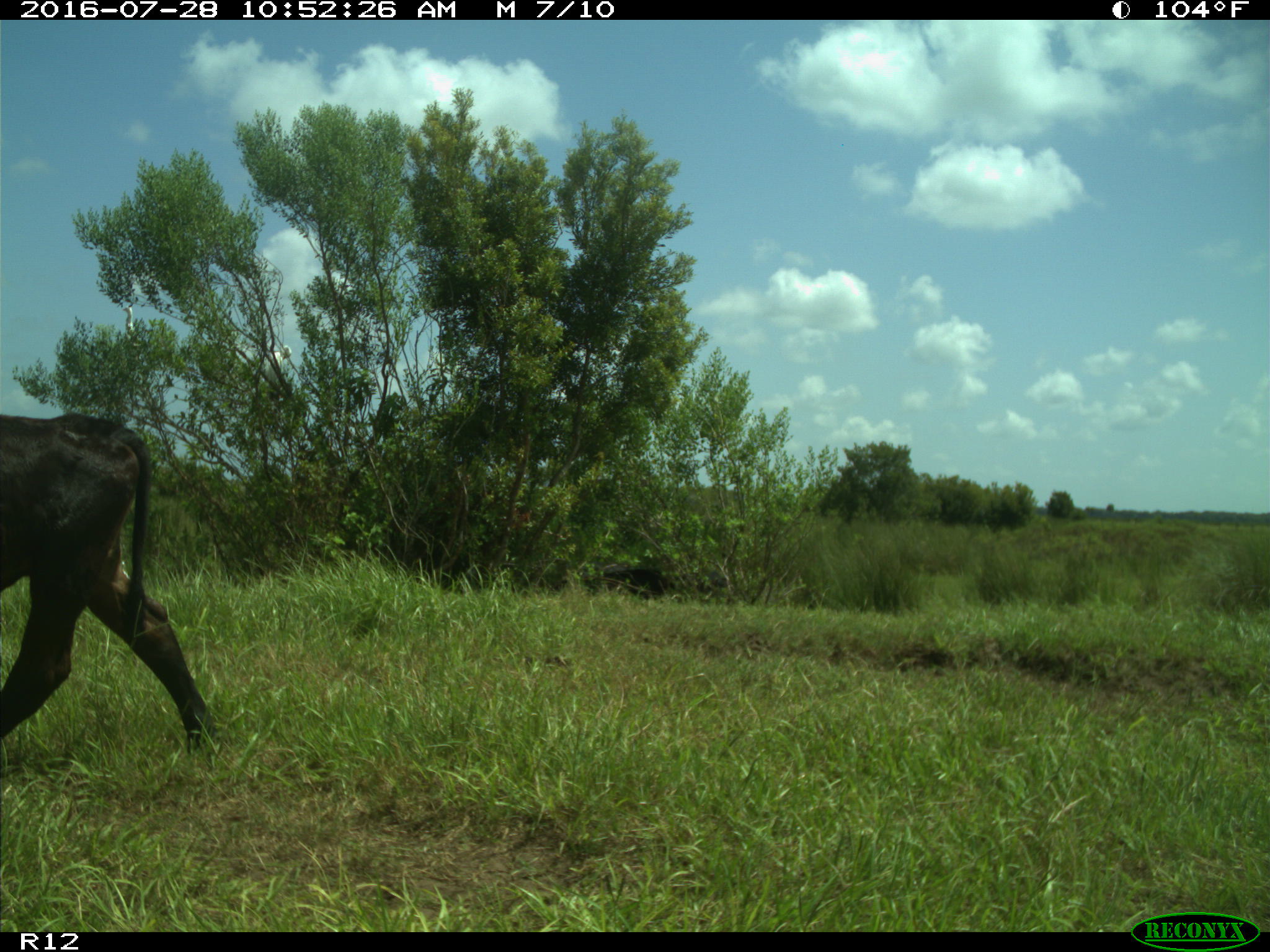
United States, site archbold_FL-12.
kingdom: Animalia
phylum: Chordata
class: Mammalia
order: Artiodactyla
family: Bovidae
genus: Bos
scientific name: Bos taurus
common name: domestic cow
Bos taurus (domestic cow).